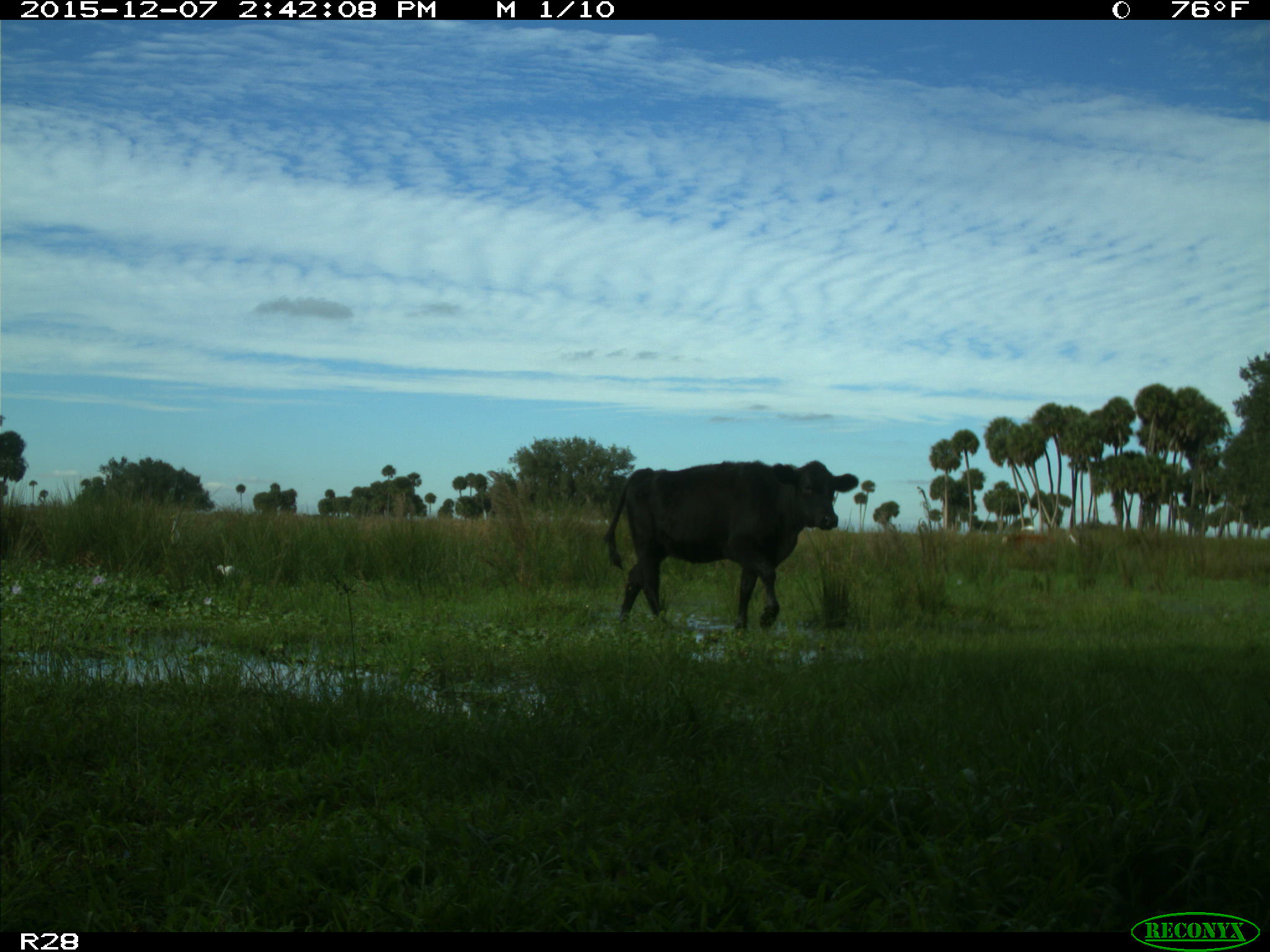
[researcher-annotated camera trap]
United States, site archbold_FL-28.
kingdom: Animalia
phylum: Chordata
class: Mammalia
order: Artiodactyla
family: Bovidae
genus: Bos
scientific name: Bos taurus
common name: domestic cow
Bos taurus (domestic cow).